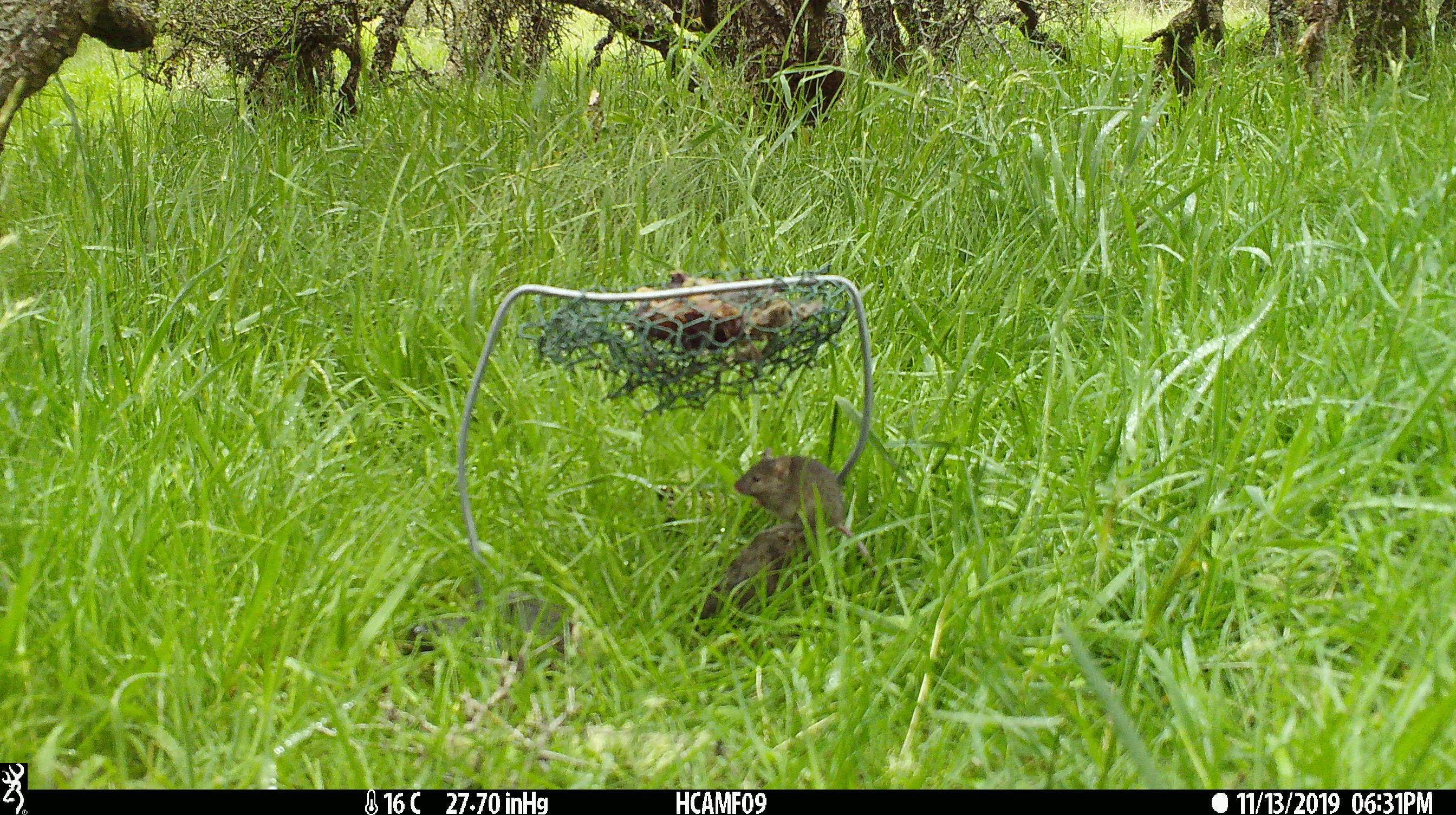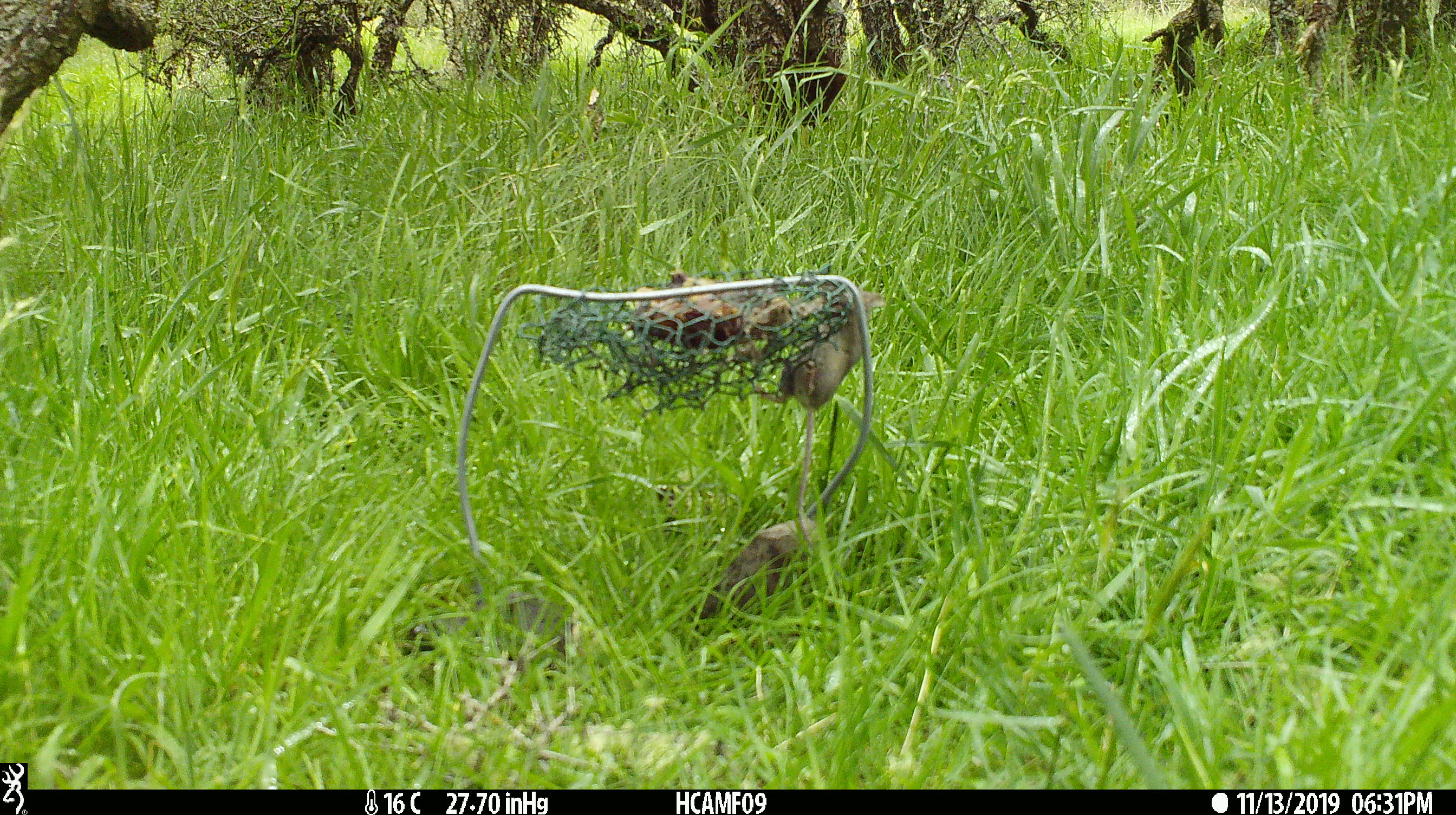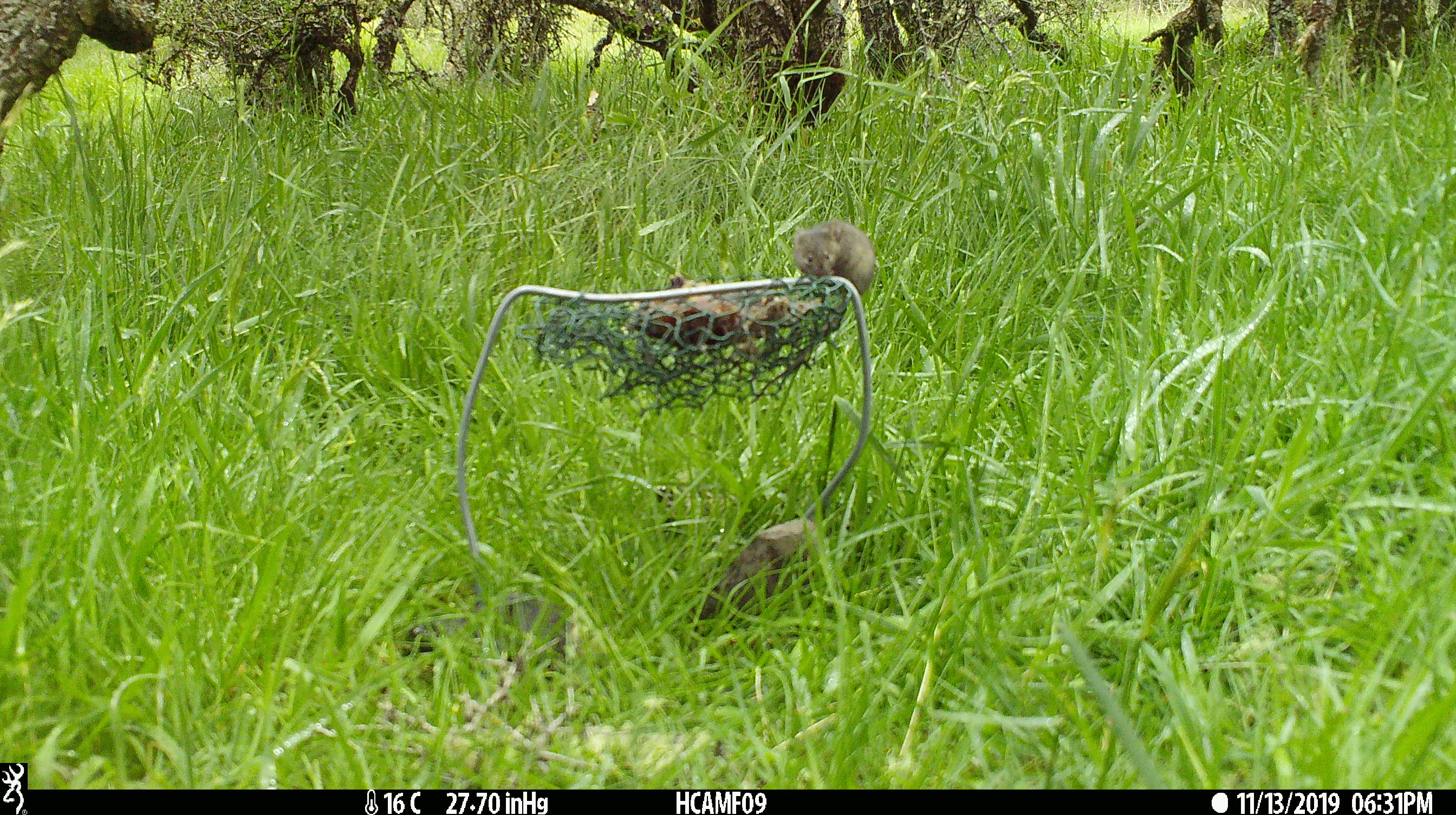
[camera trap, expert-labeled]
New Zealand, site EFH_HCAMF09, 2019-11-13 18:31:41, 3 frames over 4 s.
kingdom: Animalia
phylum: Chordata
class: Mammalia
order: Rodentia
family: Muridae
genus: Mus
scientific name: Mus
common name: mouse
Mouse (Mus).